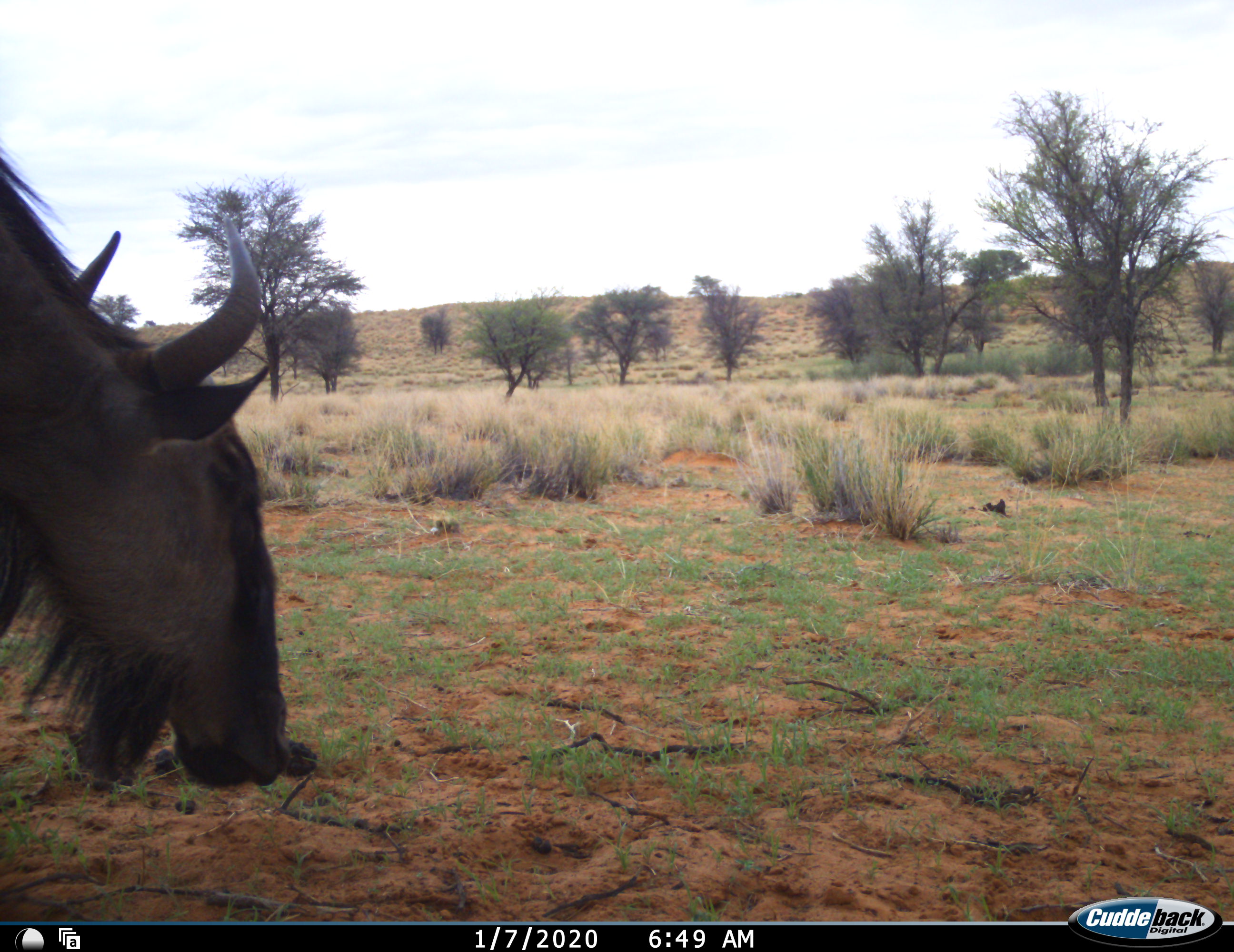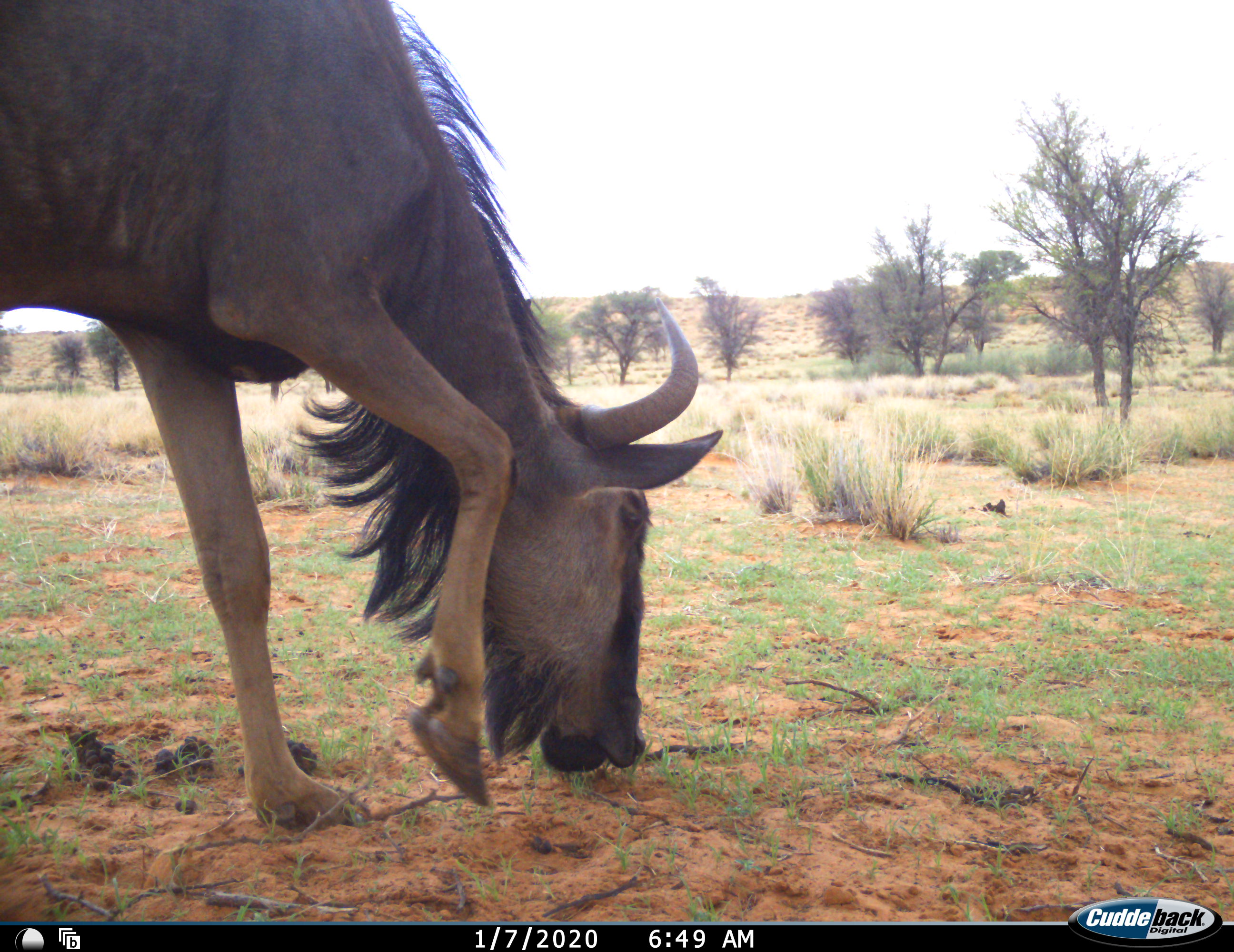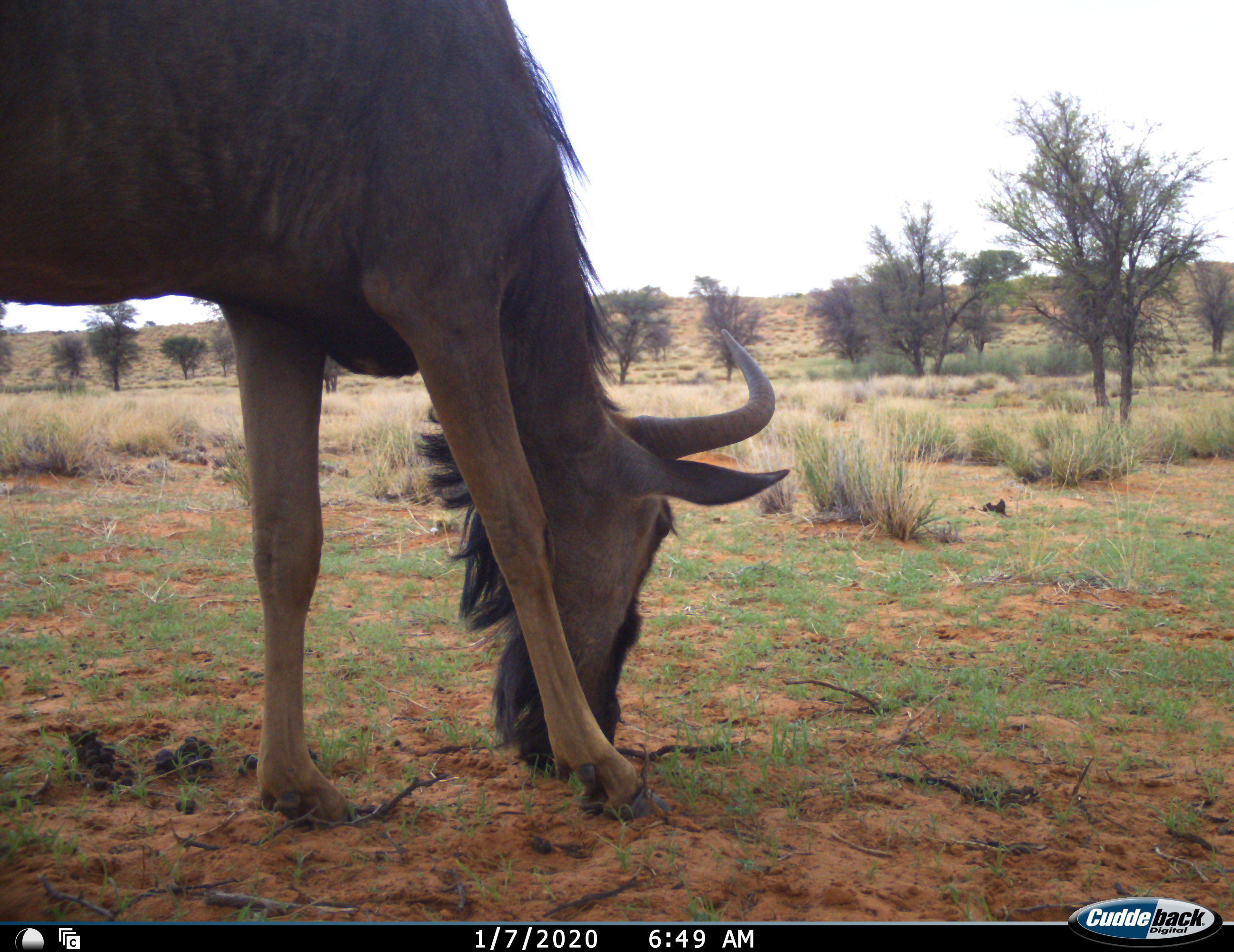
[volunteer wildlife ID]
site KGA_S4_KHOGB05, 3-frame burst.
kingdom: Animalia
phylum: Chordata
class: Mammalia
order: Artiodactyla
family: Bovidae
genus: Connochaetes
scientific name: Connochaetes taurinus taurinus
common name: blue wildebeest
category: wildebeestblue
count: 1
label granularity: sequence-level